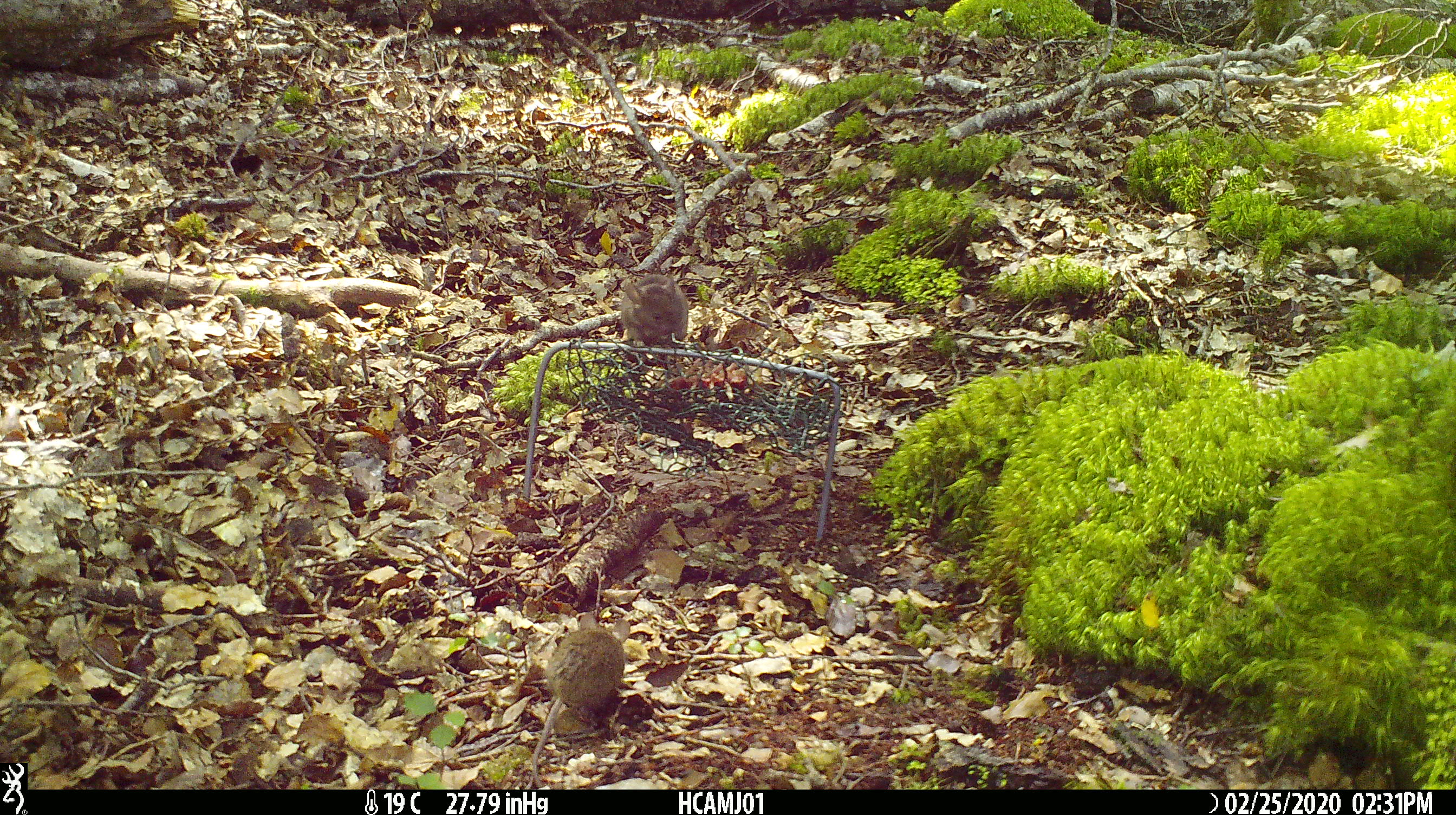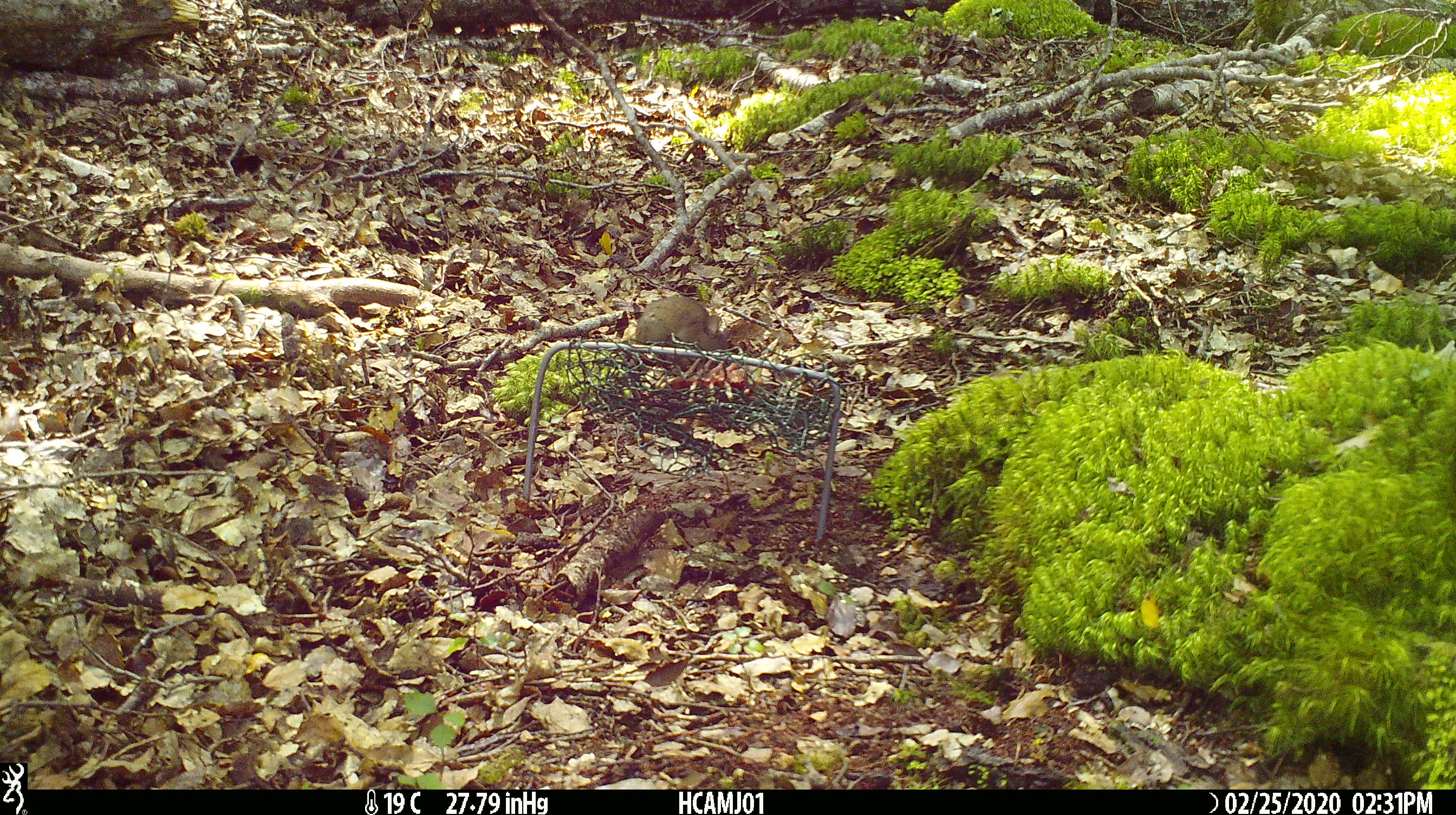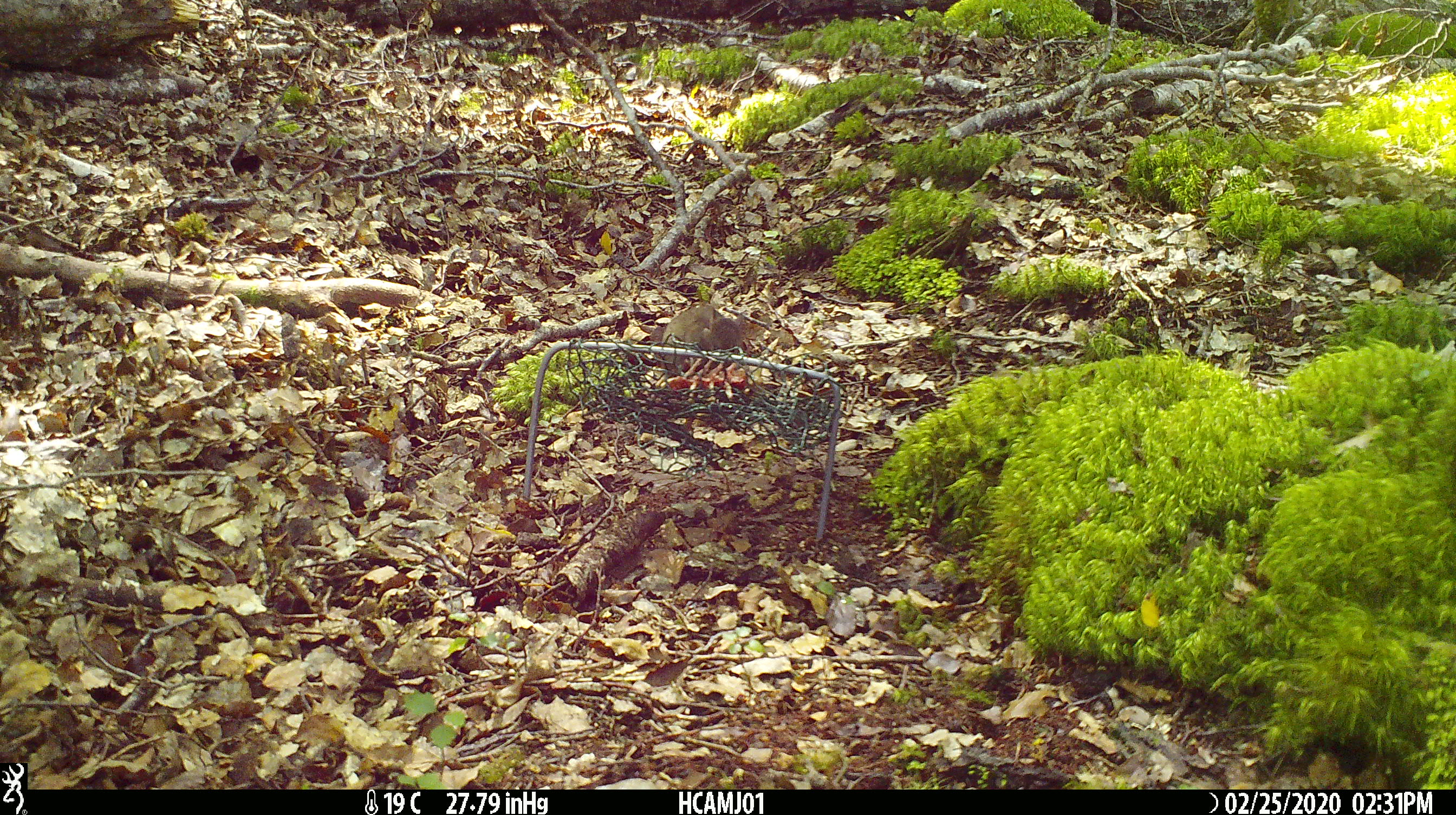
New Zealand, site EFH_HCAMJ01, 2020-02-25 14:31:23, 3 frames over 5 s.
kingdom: Animalia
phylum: Chordata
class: Mammalia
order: Rodentia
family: Muridae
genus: Mus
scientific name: Mus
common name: mouse